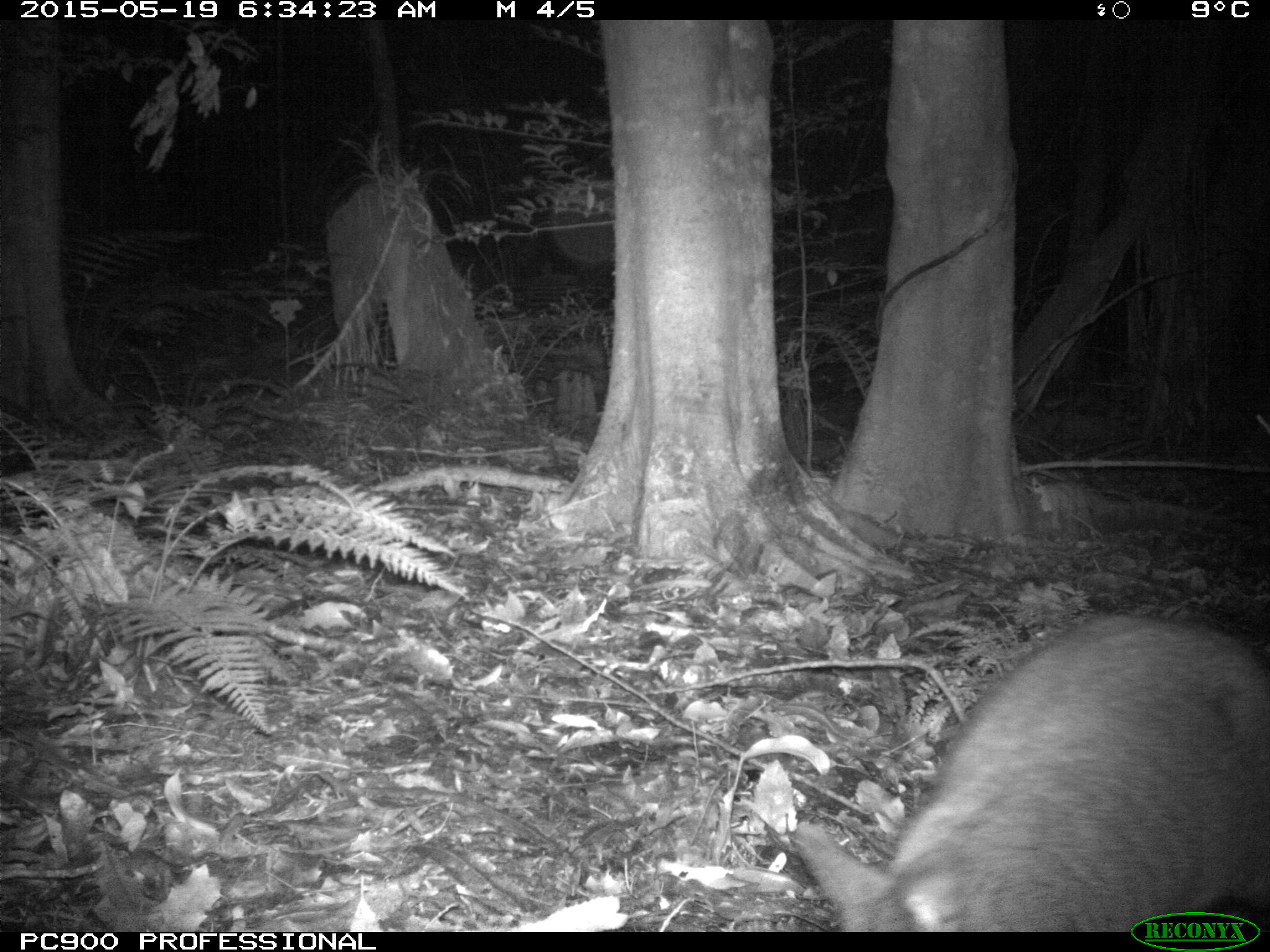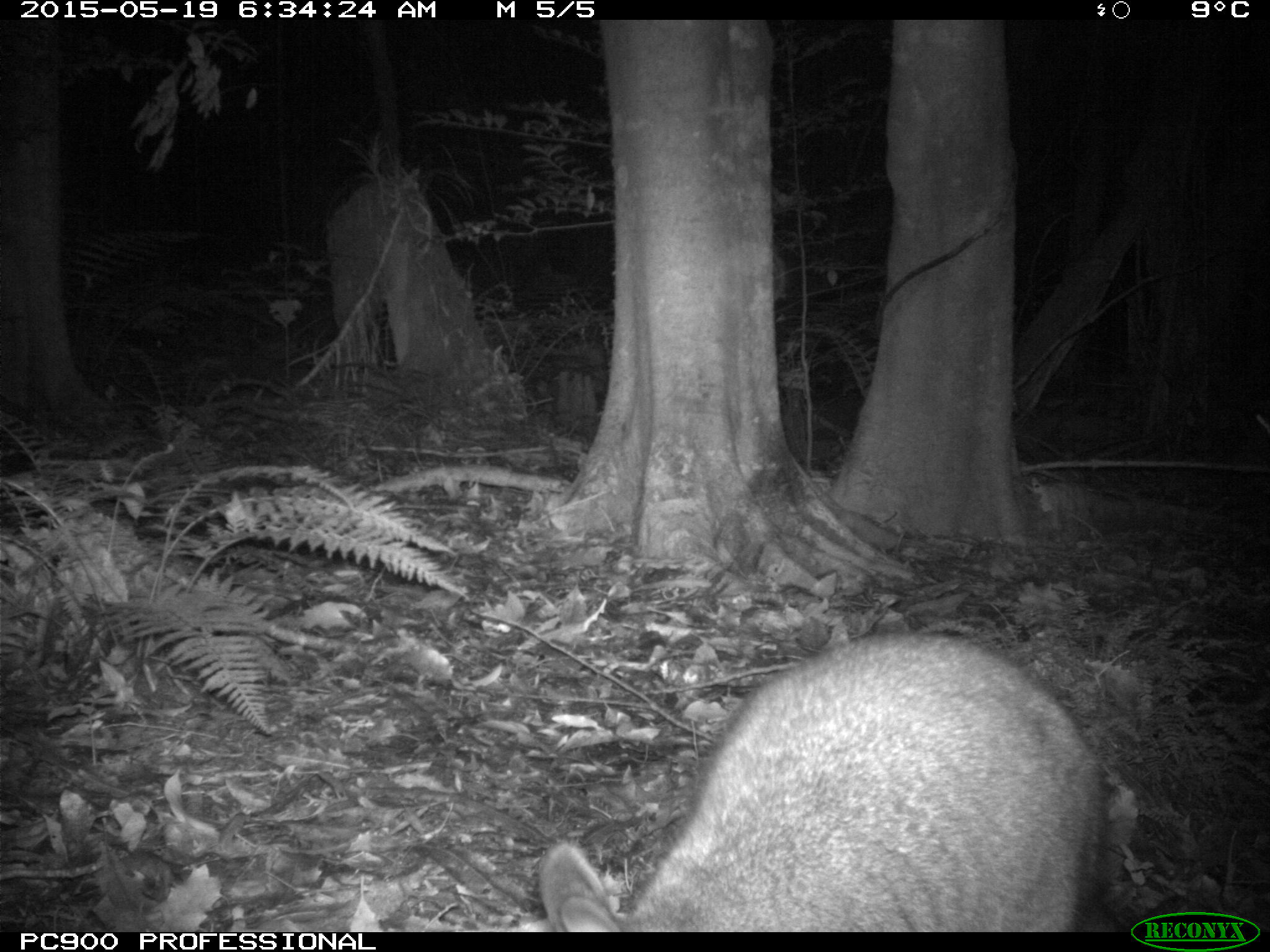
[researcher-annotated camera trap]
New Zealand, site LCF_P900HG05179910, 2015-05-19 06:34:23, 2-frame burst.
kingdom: Animalia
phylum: Chordata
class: Mammalia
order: Diprotodontia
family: Macropodidae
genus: Notamacropus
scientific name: Notamacropus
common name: wallaby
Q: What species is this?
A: Wallaby (Notamacropus).